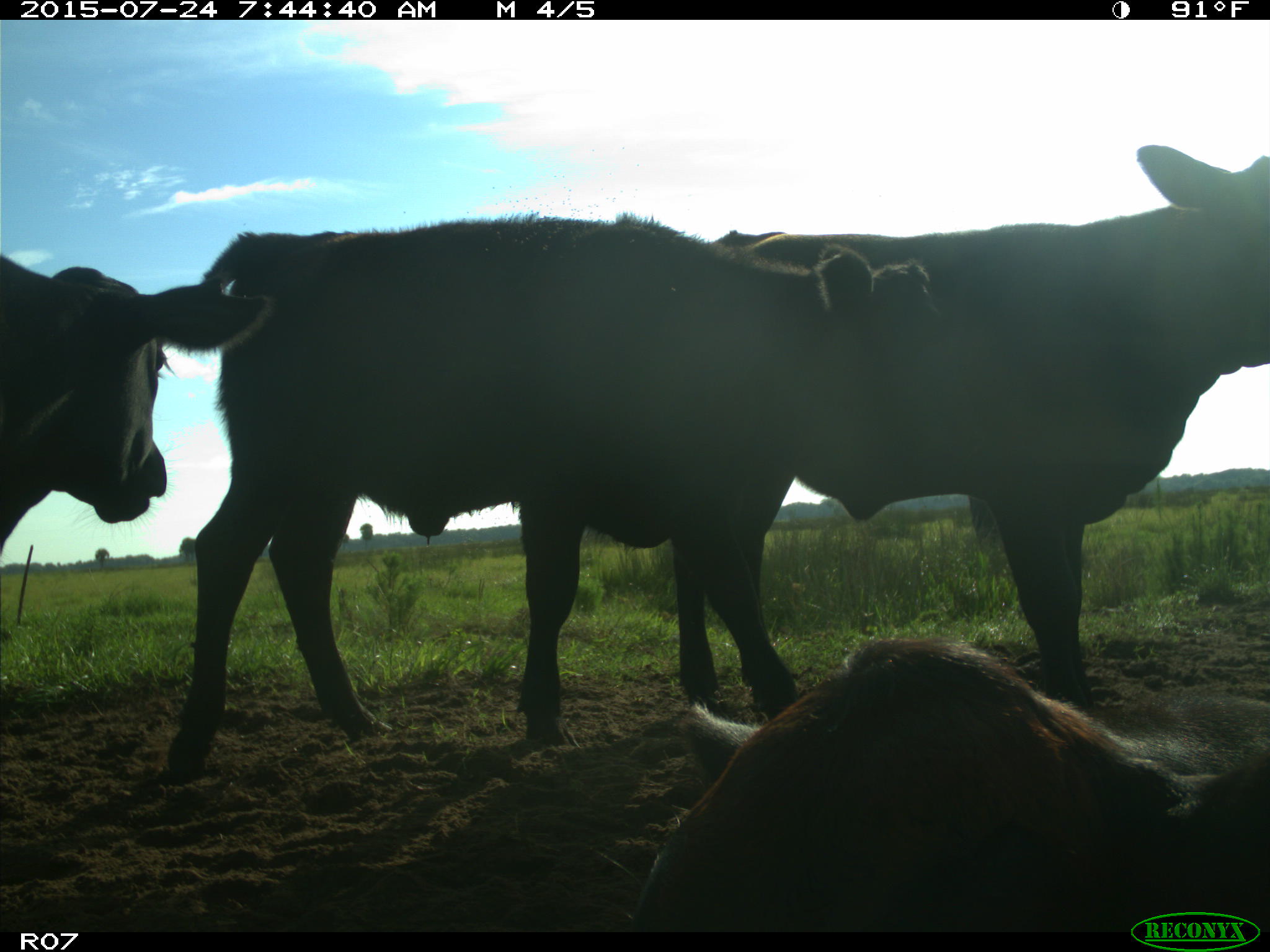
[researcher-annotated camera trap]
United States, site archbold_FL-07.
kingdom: Animalia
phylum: Chordata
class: Mammalia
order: Artiodactyla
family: Bovidae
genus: Bos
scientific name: Bos taurus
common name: domestic cow